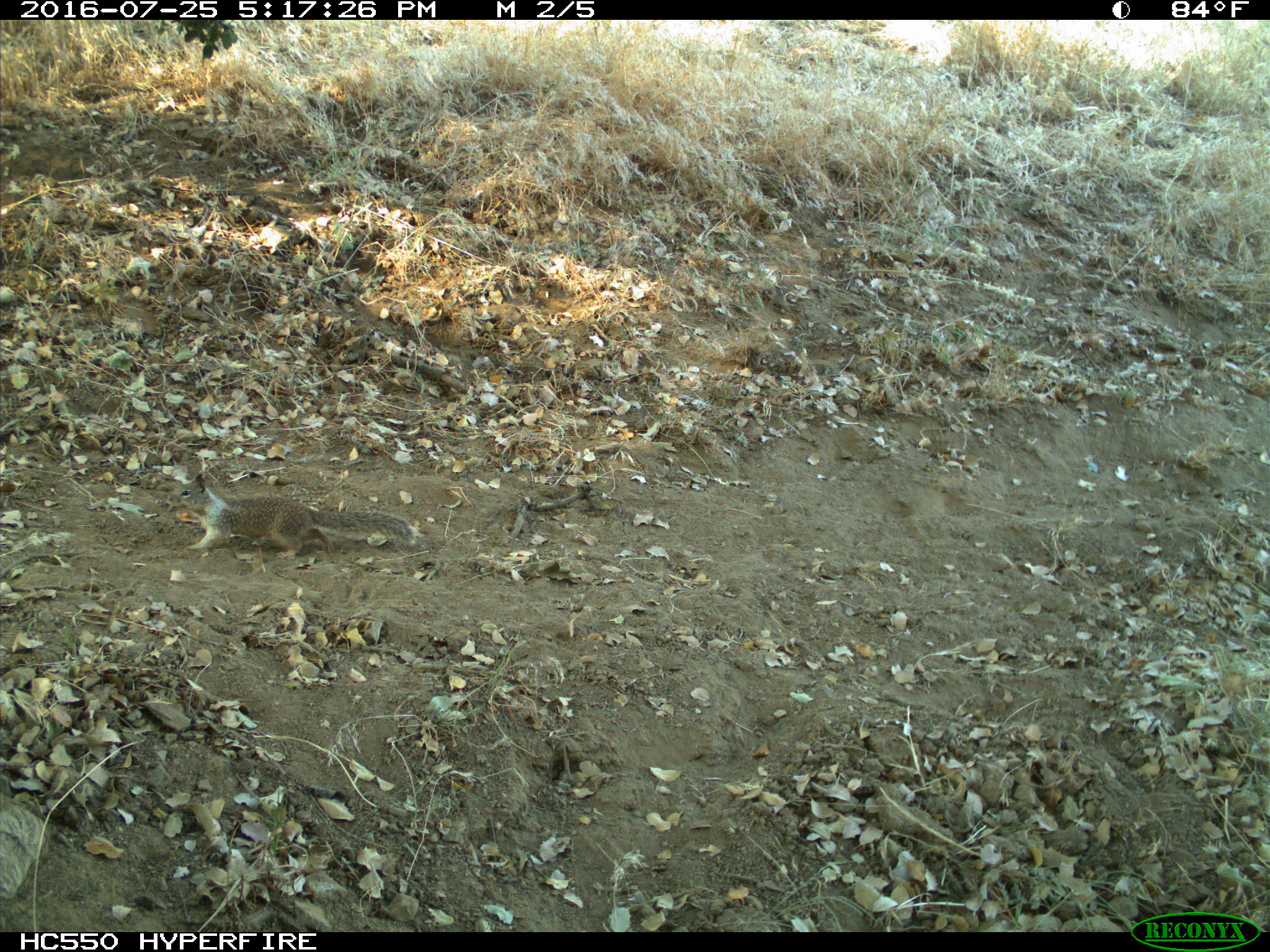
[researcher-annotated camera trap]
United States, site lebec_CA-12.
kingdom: Animalia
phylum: Chordata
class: Mammalia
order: Rodentia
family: Sciuridae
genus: Otospermophilus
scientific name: Otospermophilus beecheyi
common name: california ground squirrel